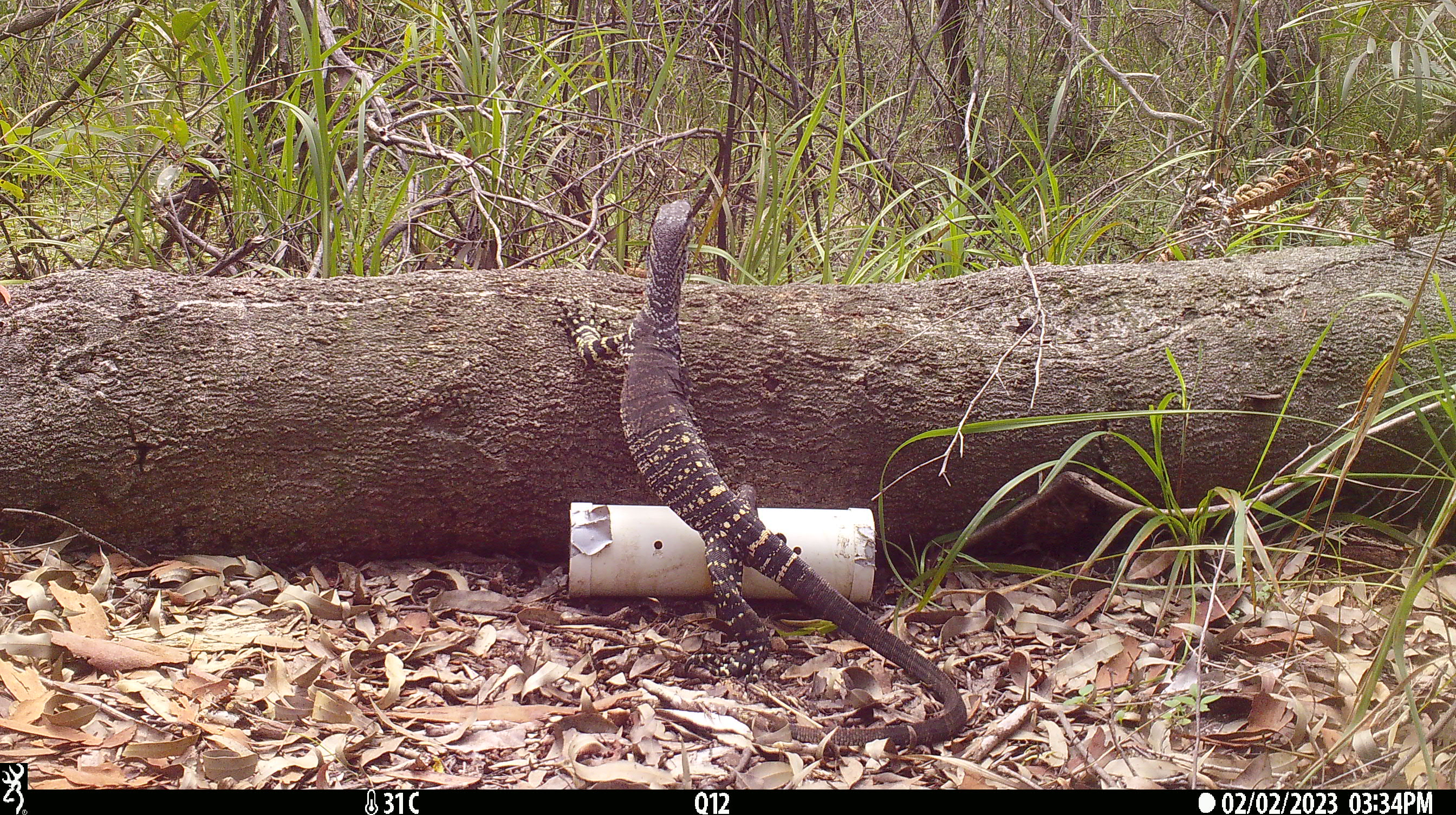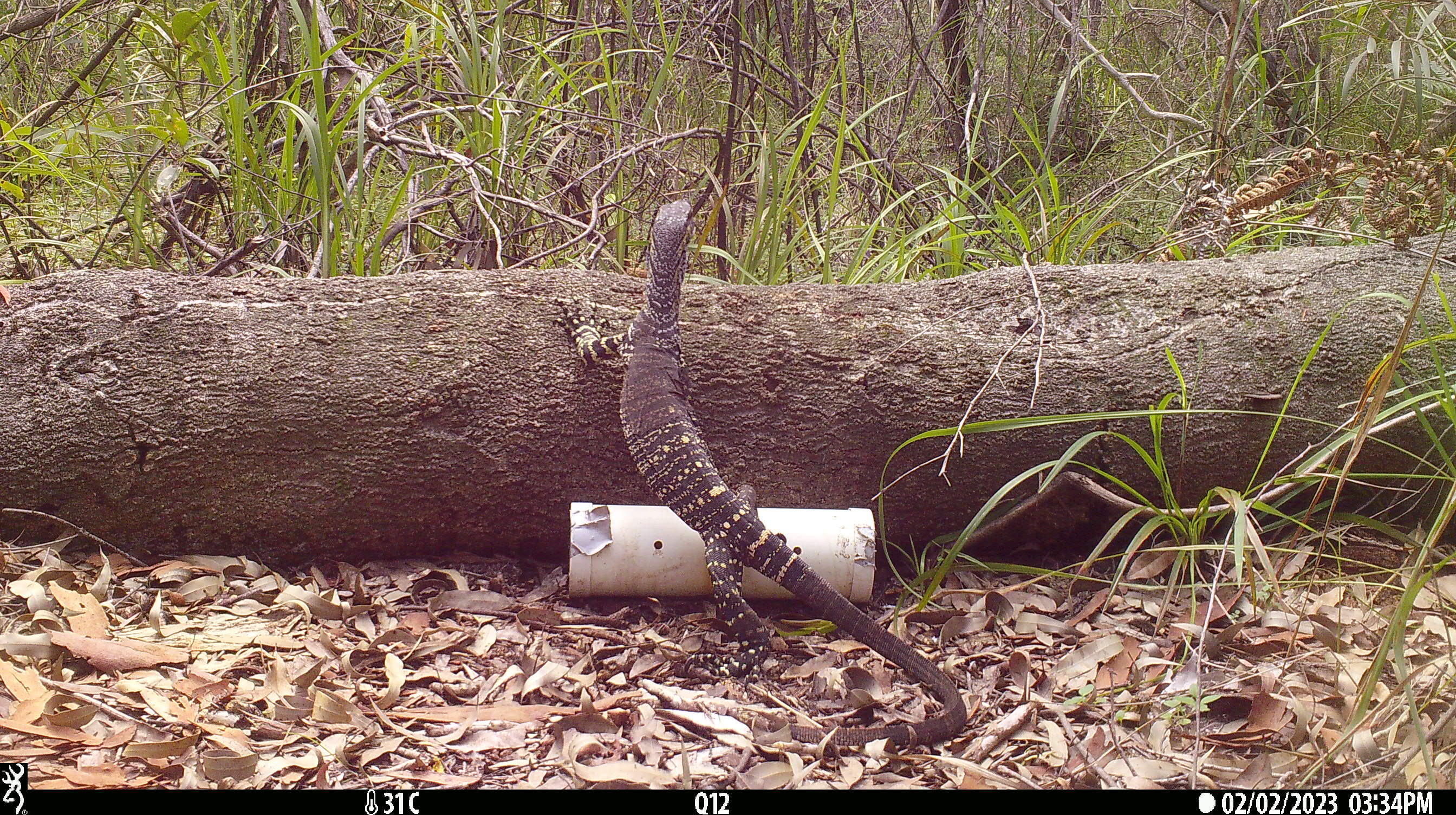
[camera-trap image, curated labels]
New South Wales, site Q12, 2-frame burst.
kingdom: Animalia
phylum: Chordata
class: Reptilia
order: Squamata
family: Varanidae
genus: Varanus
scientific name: Varanus varius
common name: lace monitor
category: goanna